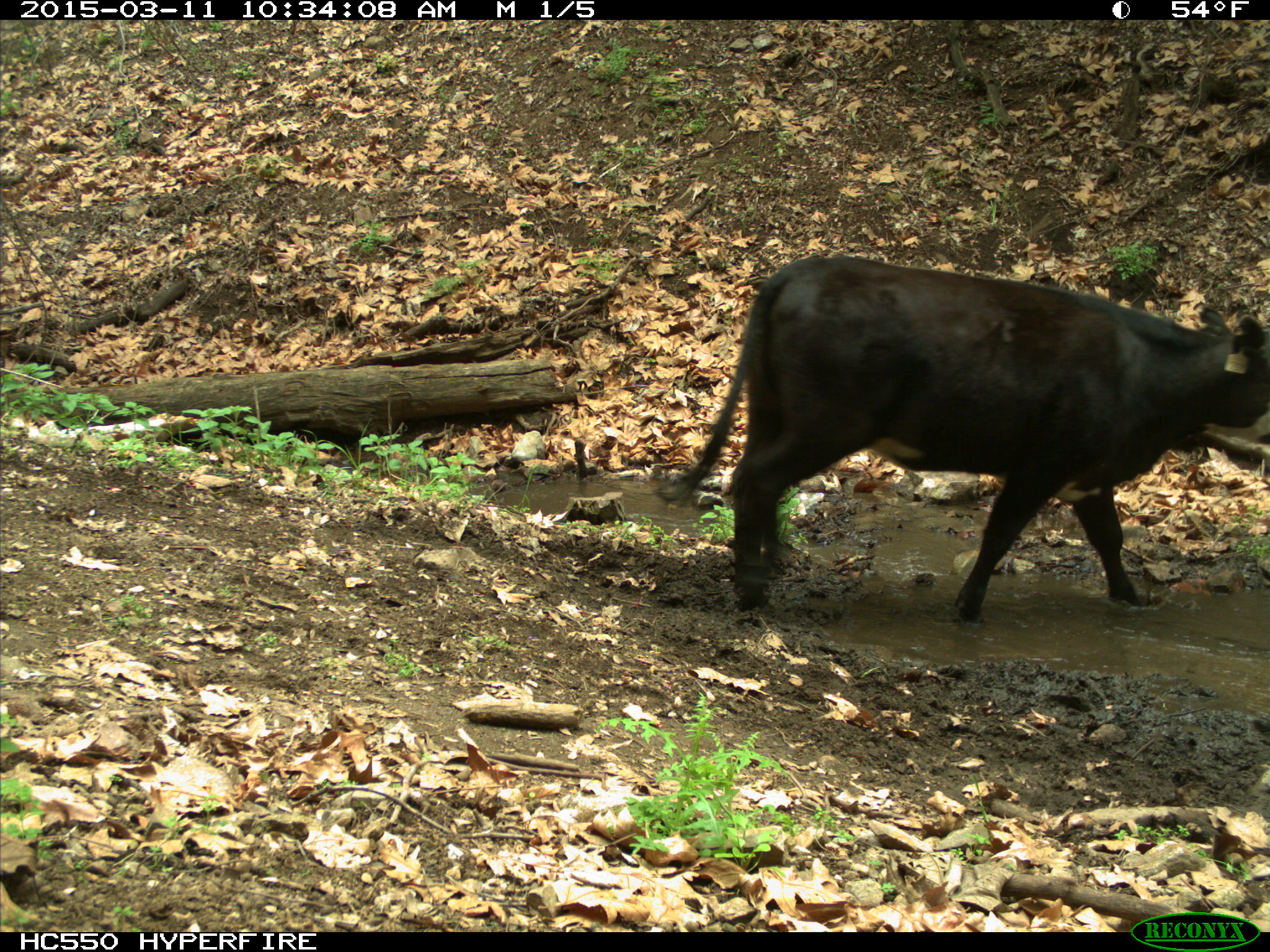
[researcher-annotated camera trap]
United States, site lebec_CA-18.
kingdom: Animalia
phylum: Chordata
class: Mammalia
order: Artiodactyla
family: Bovidae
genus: Bos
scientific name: Bos taurus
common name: domestic cow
Bos taurus (domestic cow).